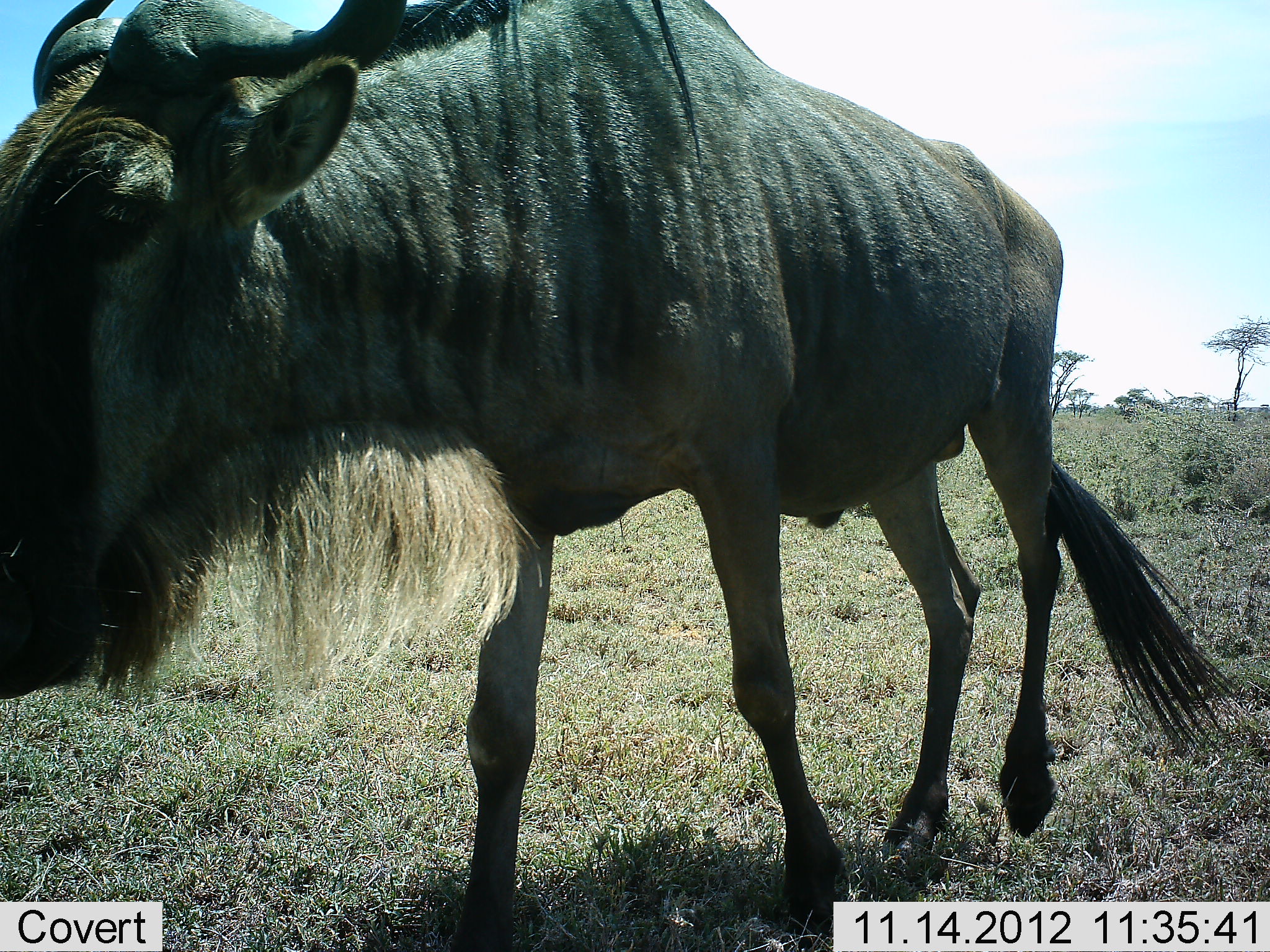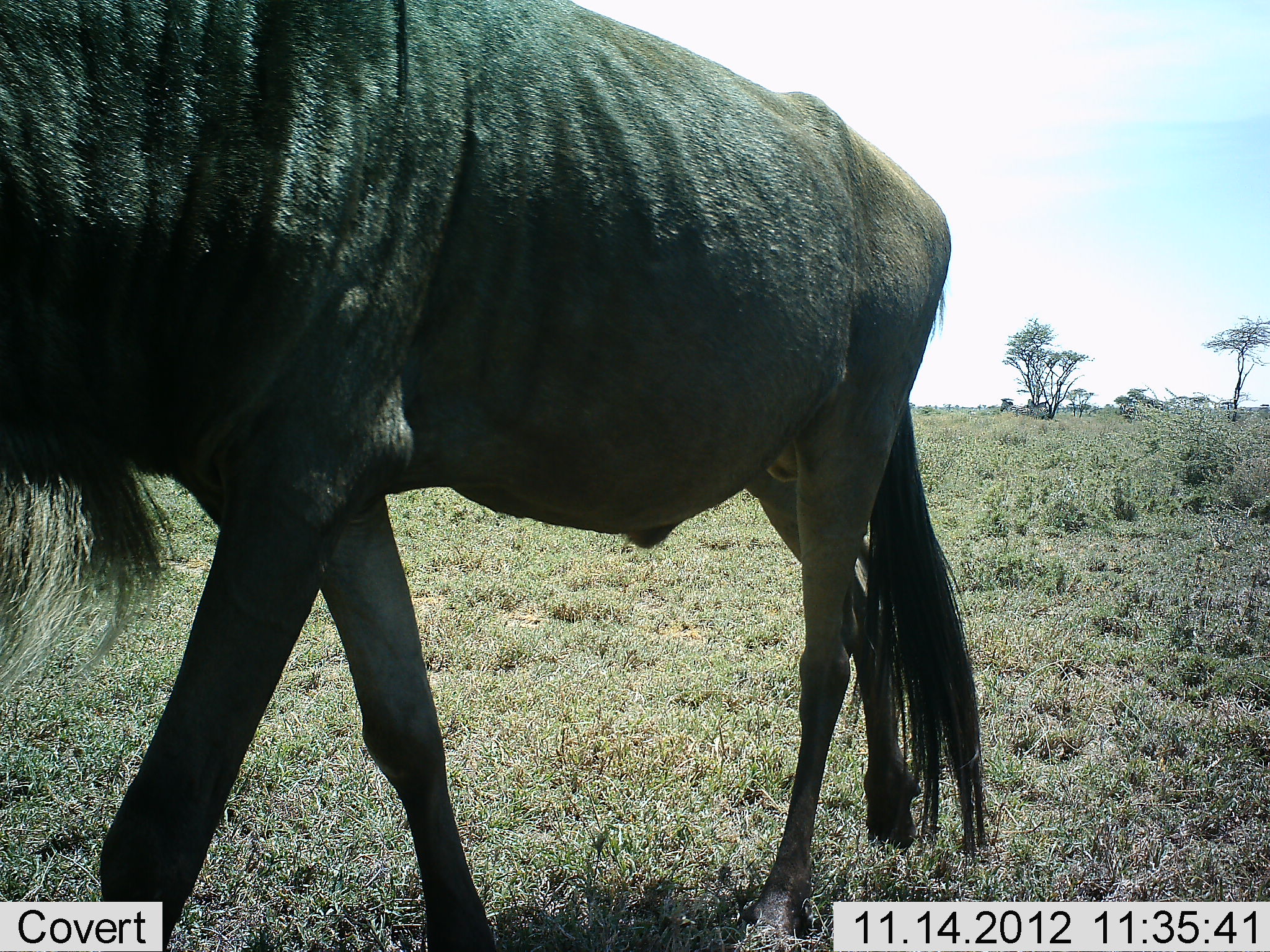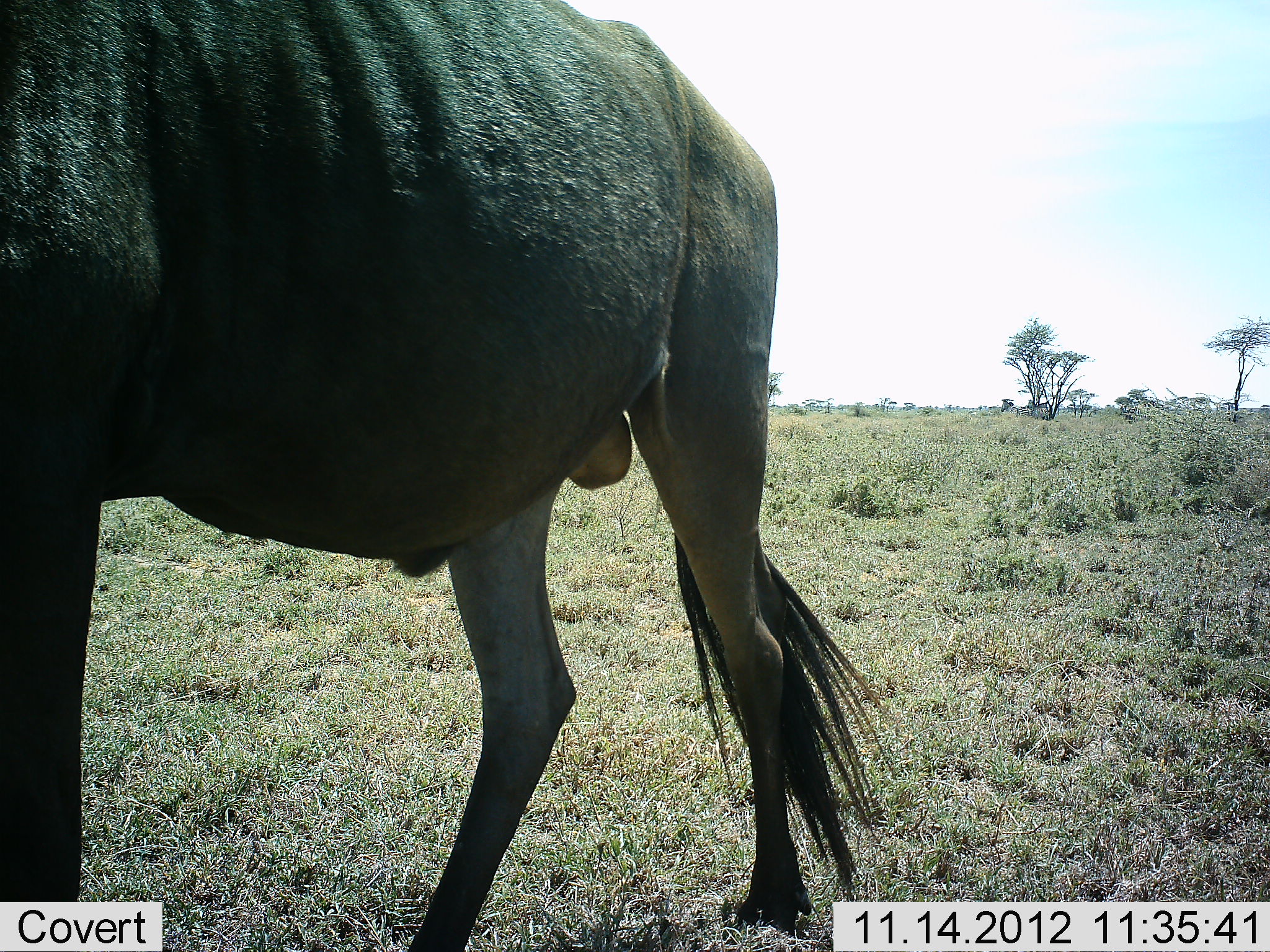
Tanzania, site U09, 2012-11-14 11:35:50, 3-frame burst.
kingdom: Animalia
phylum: Chordata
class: Mammalia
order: Artiodactyla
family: Bovidae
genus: Connochaetes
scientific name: Connochaetes taurinus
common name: blue wildebeest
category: wildebeest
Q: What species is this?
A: Wildebeest (blue wildebeest) (Connochaetes taurinus).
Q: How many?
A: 1.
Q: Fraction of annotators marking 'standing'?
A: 0%.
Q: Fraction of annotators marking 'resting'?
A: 0%.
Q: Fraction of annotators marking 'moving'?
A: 100%.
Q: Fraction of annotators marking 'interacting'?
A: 0%.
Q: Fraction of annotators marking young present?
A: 0%.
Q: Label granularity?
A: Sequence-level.